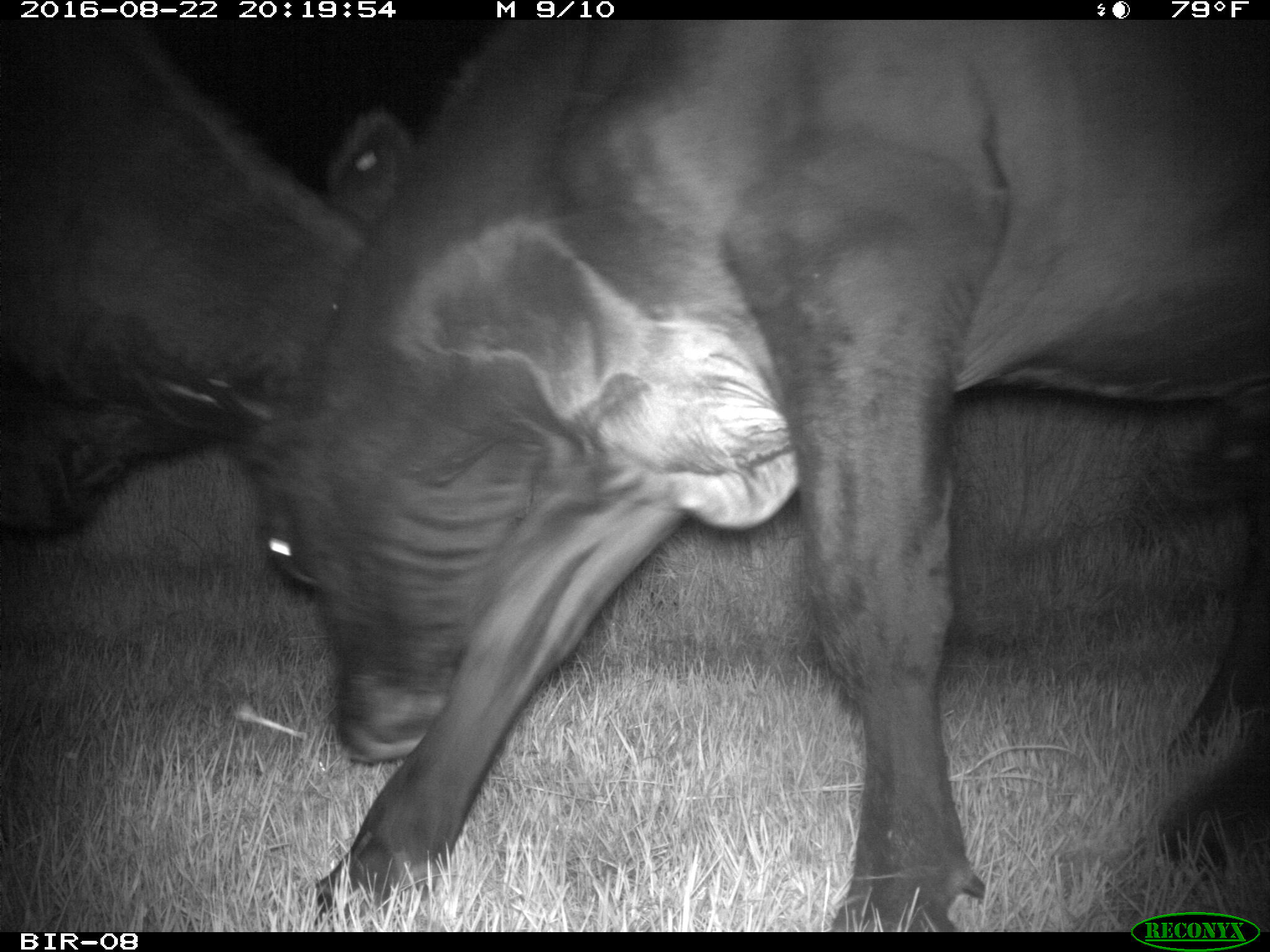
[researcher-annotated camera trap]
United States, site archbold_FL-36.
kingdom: Animalia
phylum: Chordata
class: Mammalia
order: Artiodactyla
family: Bovidae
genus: Bos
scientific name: Bos taurus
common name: domestic cow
Bos taurus (domestic cow).